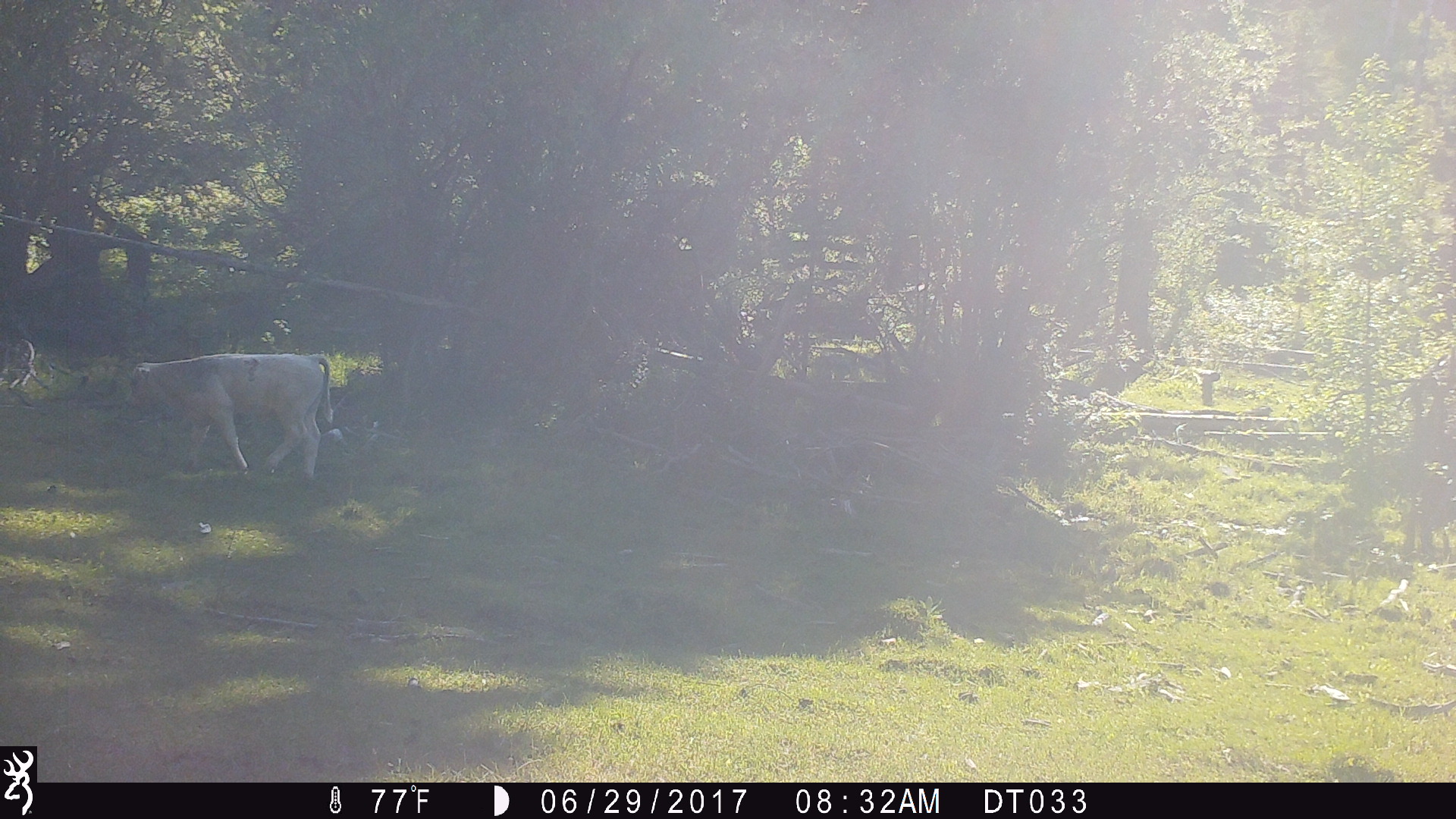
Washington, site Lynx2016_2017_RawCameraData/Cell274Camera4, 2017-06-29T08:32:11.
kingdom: Animalia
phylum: Chordata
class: Mammalia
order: Artiodactyla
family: Bovidae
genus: Bos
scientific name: Bos taurus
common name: domestic cattle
Domestic cattle (Bos taurus). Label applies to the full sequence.